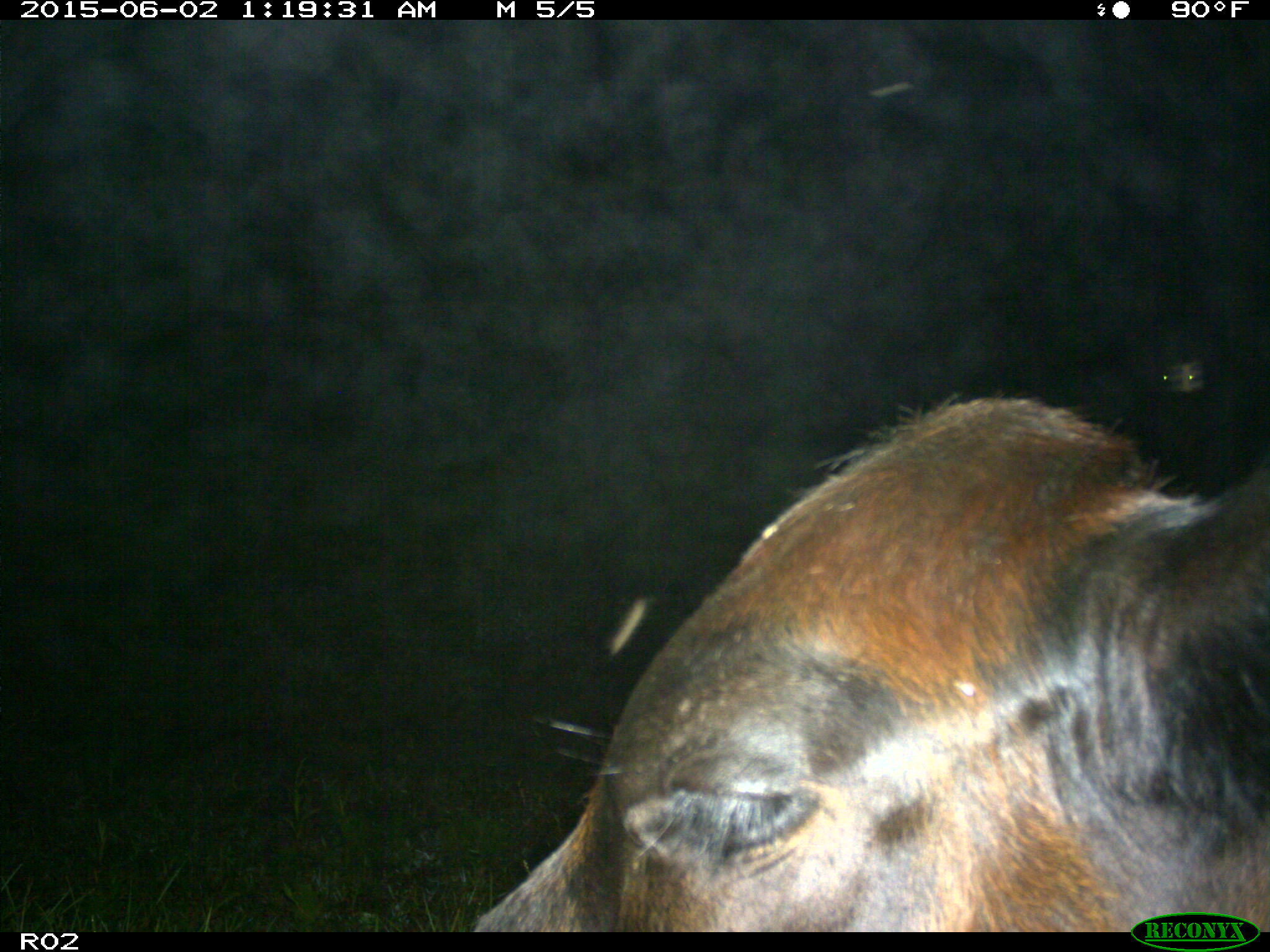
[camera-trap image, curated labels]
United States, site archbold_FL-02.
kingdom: Animalia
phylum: Chordata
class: Mammalia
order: Artiodactyla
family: Bovidae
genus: Bos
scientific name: Bos taurus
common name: domestic cow